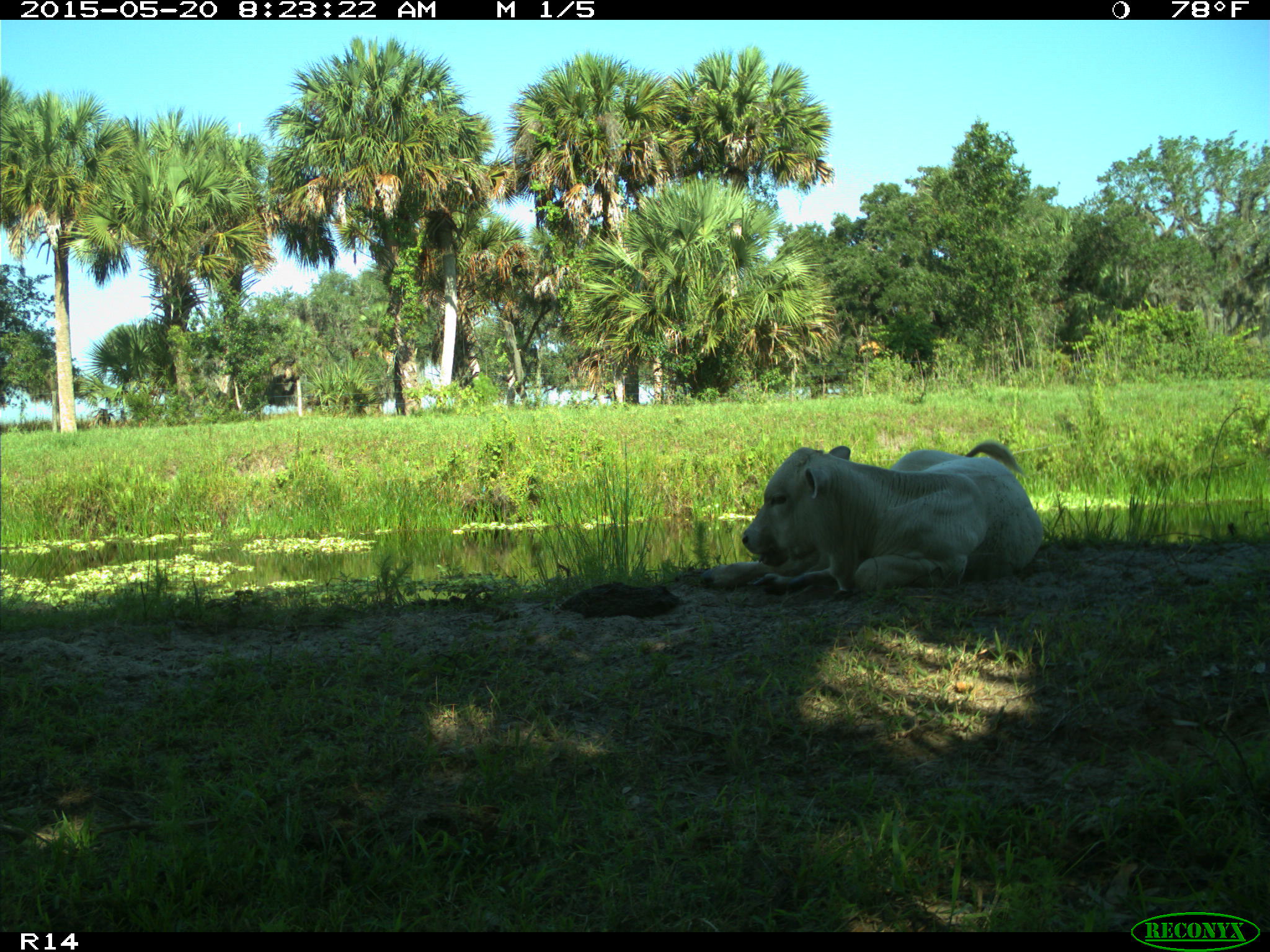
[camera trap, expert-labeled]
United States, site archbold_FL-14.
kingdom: Animalia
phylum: Chordata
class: Mammalia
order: Artiodactyla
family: Bovidae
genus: Bos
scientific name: Bos taurus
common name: domestic cow